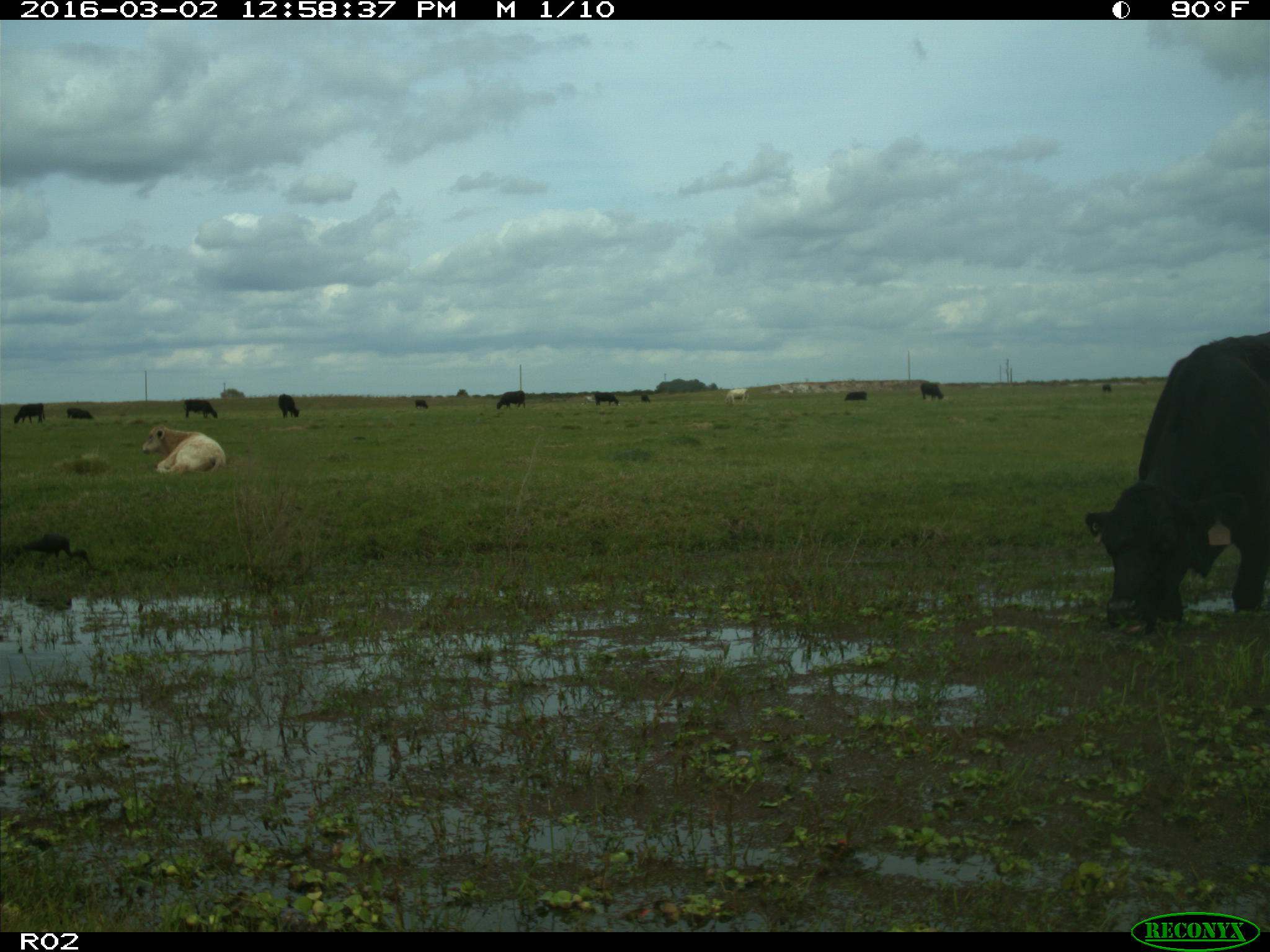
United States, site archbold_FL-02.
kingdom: Animalia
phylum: Chordata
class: Mammalia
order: Artiodactyla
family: Bovidae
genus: Bos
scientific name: Bos taurus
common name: domestic cow